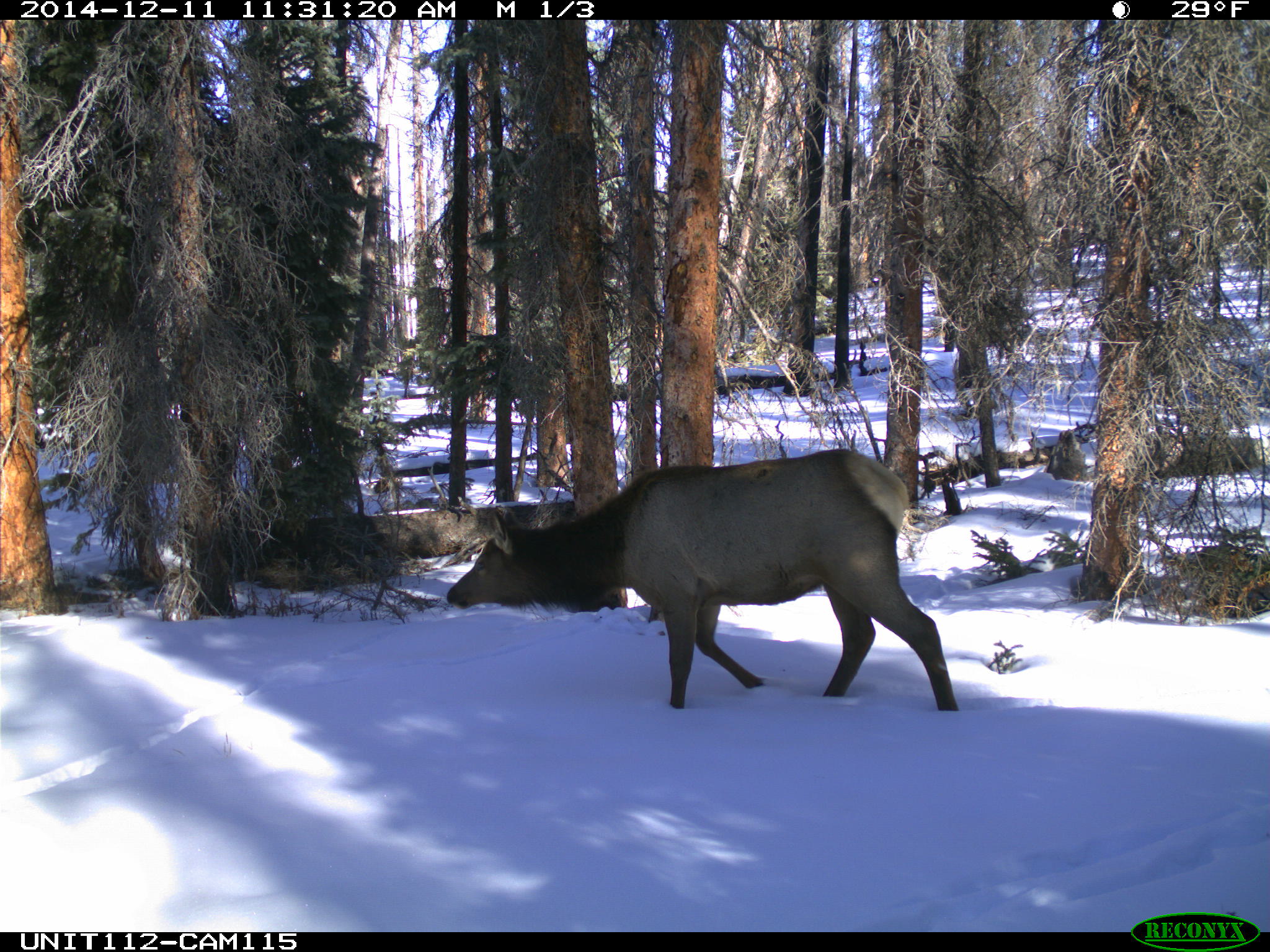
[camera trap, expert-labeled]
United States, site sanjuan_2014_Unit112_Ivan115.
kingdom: Animalia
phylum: Chordata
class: Mammalia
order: Artiodactyla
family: Cervidae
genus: Cervus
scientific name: Cervus elaphus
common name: red deer